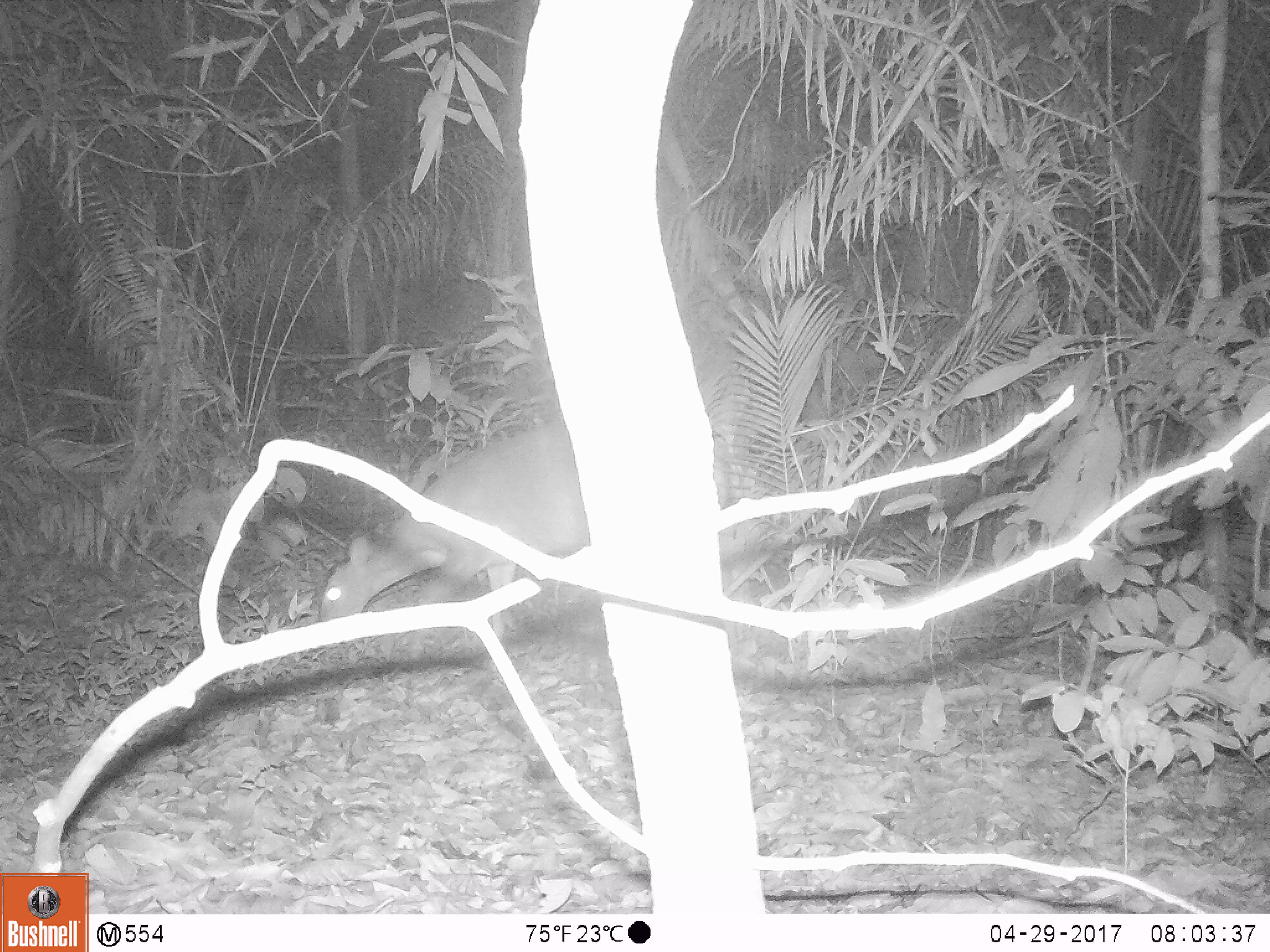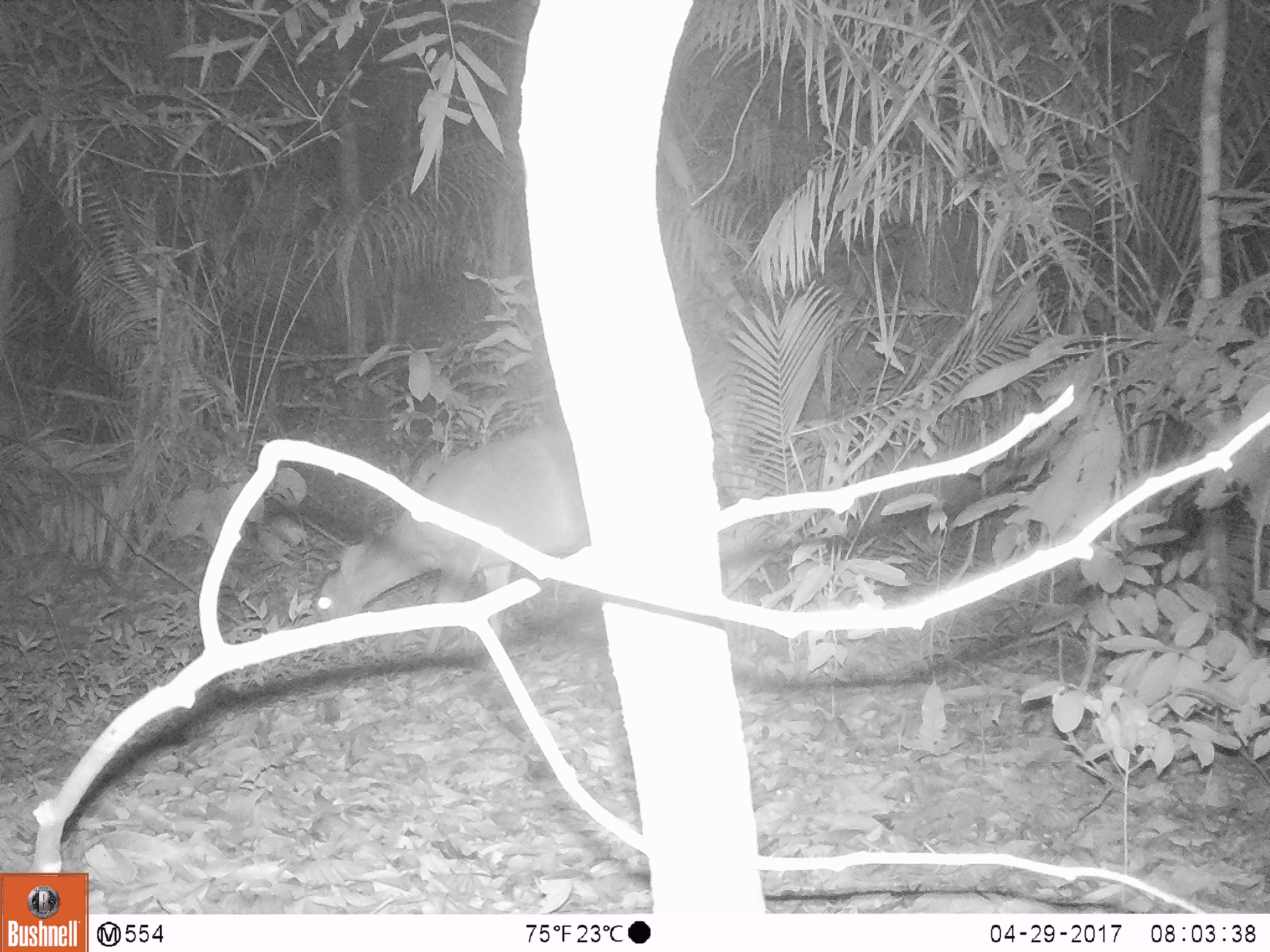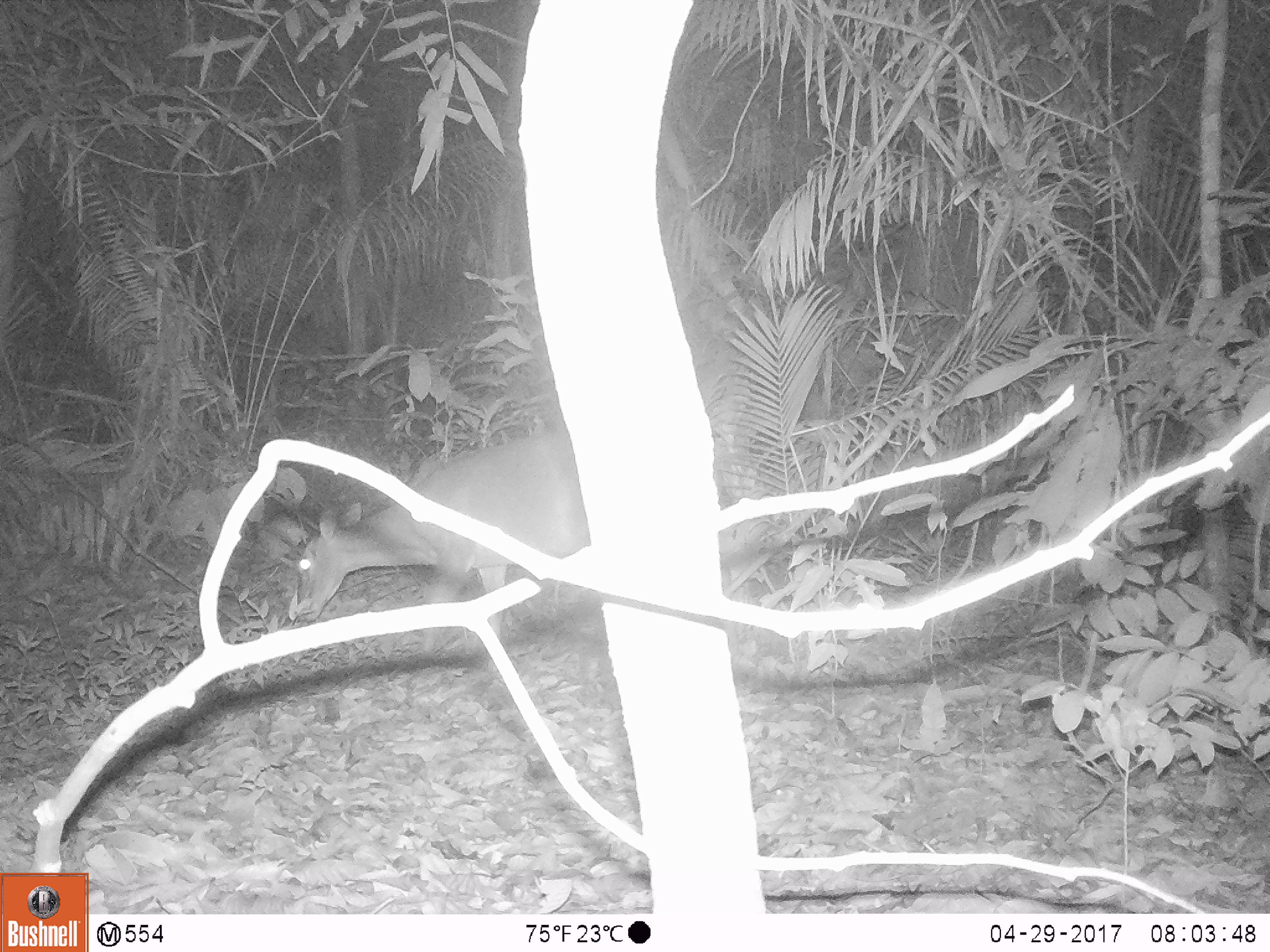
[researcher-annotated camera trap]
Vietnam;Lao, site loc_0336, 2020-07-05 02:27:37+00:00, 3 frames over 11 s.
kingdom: Animalia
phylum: Chordata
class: Mammalia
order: Artiodactyla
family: Cervidae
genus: Muntiacus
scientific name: Muntiacus vuquangensis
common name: large-antlered muntjac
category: large antlered muntjac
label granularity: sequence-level